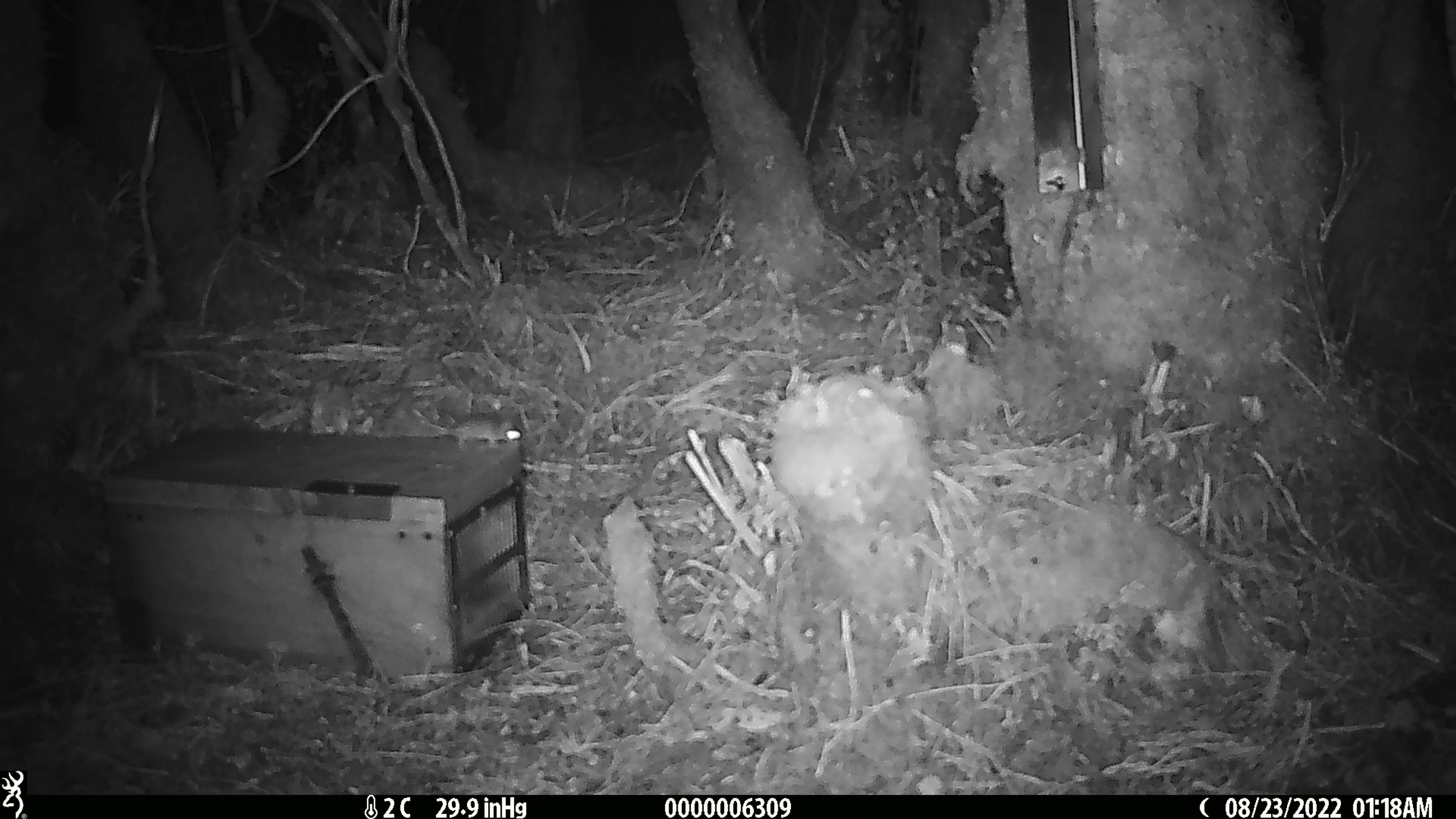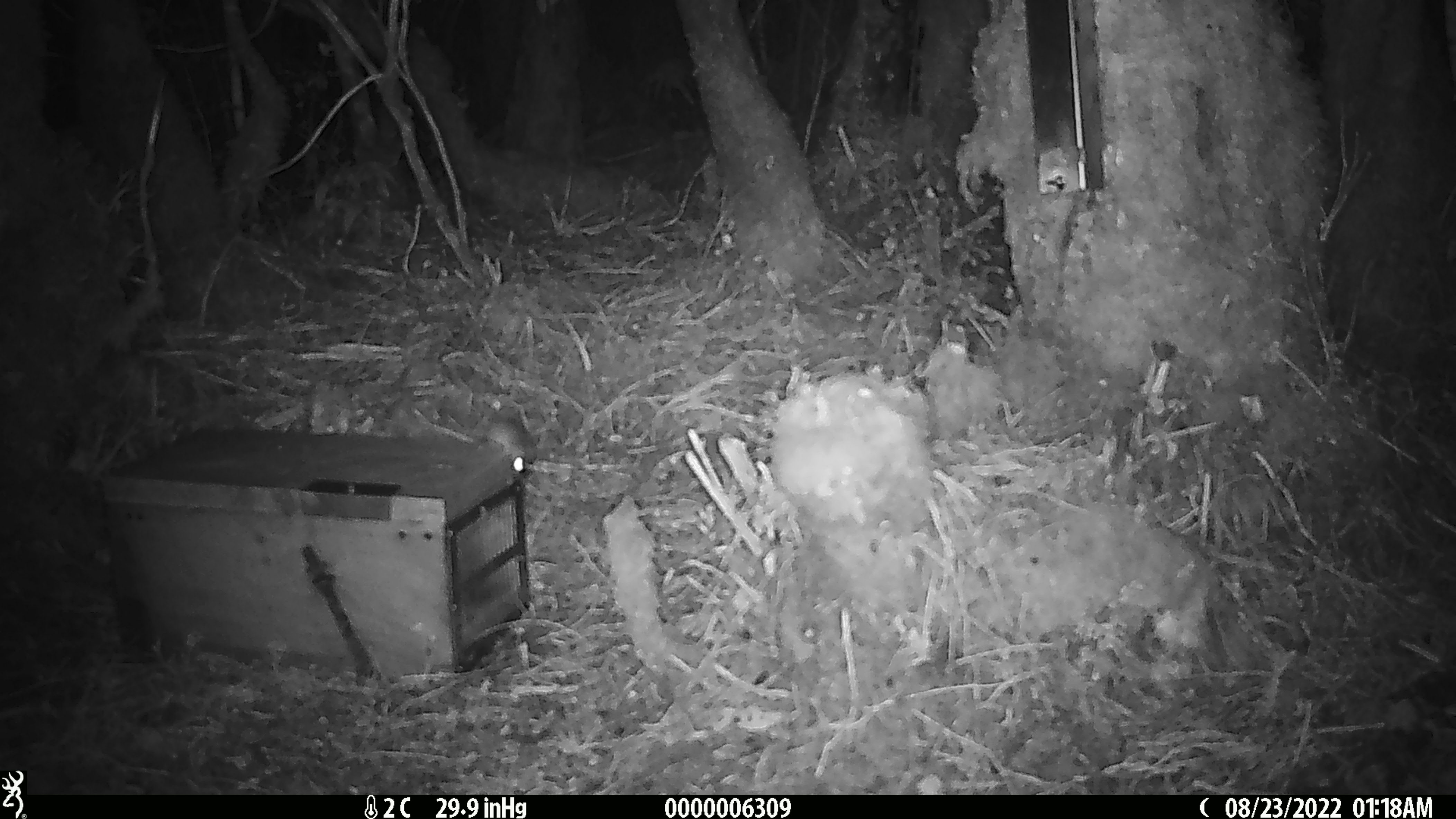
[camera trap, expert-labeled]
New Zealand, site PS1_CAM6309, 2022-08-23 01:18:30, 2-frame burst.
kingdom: Animalia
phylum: Chordata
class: Mammalia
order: Rodentia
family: Muridae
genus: Mus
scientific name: Mus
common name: mouse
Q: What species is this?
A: Mouse (Mus).